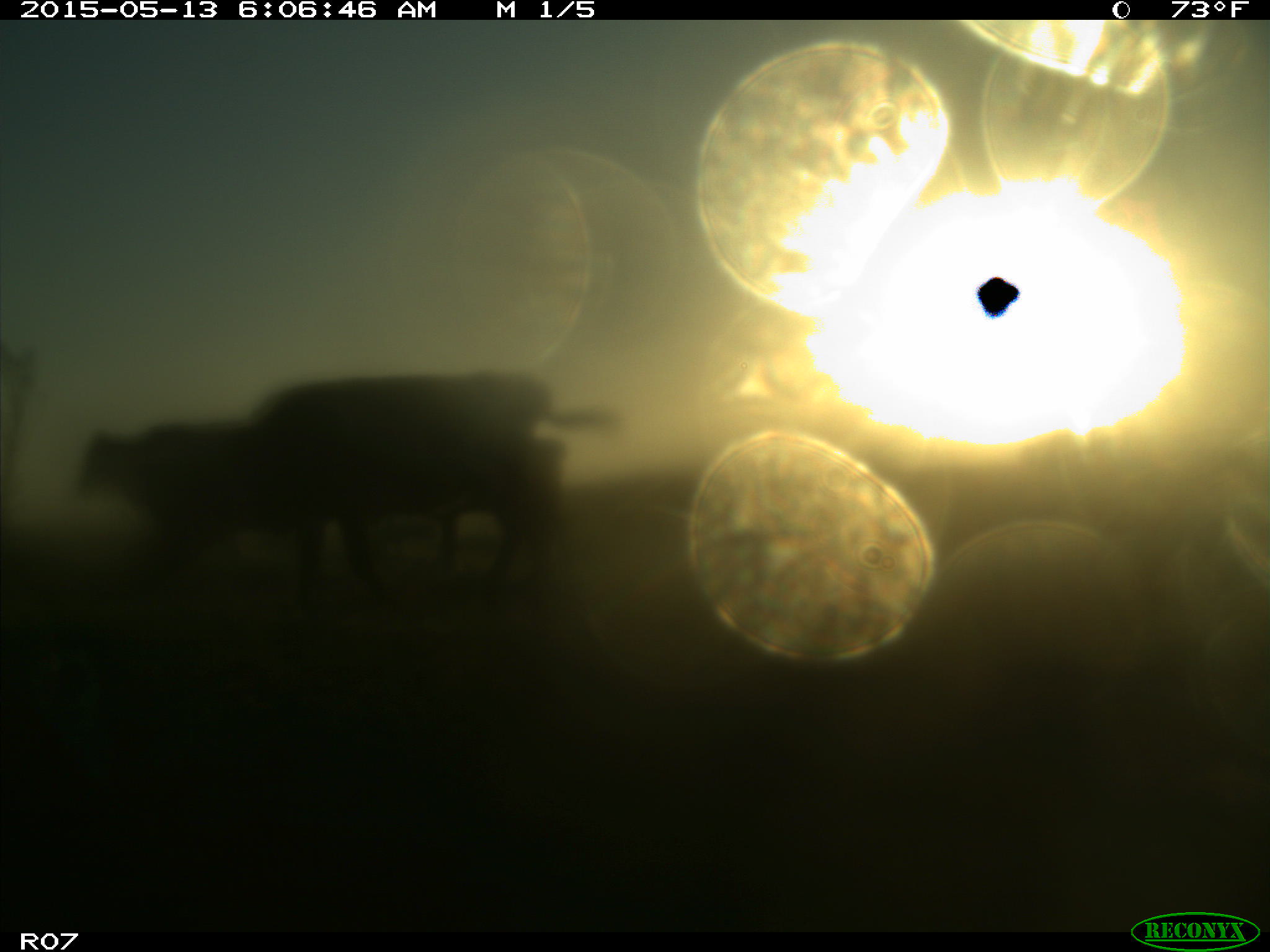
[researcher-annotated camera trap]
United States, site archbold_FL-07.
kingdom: Animalia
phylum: Chordata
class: Mammalia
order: Artiodactyla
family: Bovidae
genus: Bos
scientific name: Bos taurus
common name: domestic cow